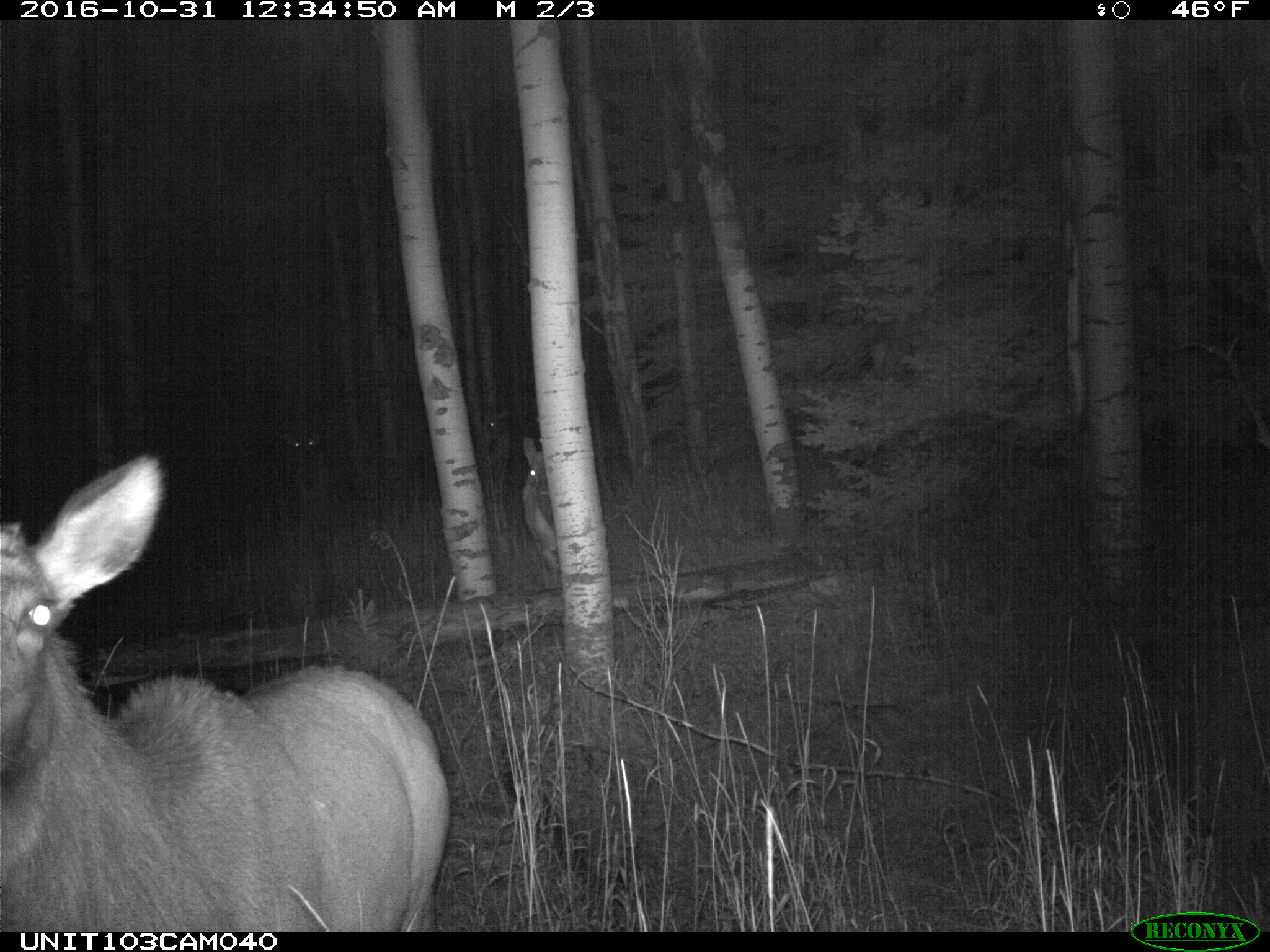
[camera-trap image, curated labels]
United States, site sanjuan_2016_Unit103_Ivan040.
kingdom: Animalia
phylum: Chordata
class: Mammalia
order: Artiodactyla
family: Cervidae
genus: Cervus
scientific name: Cervus elaphus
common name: red deer